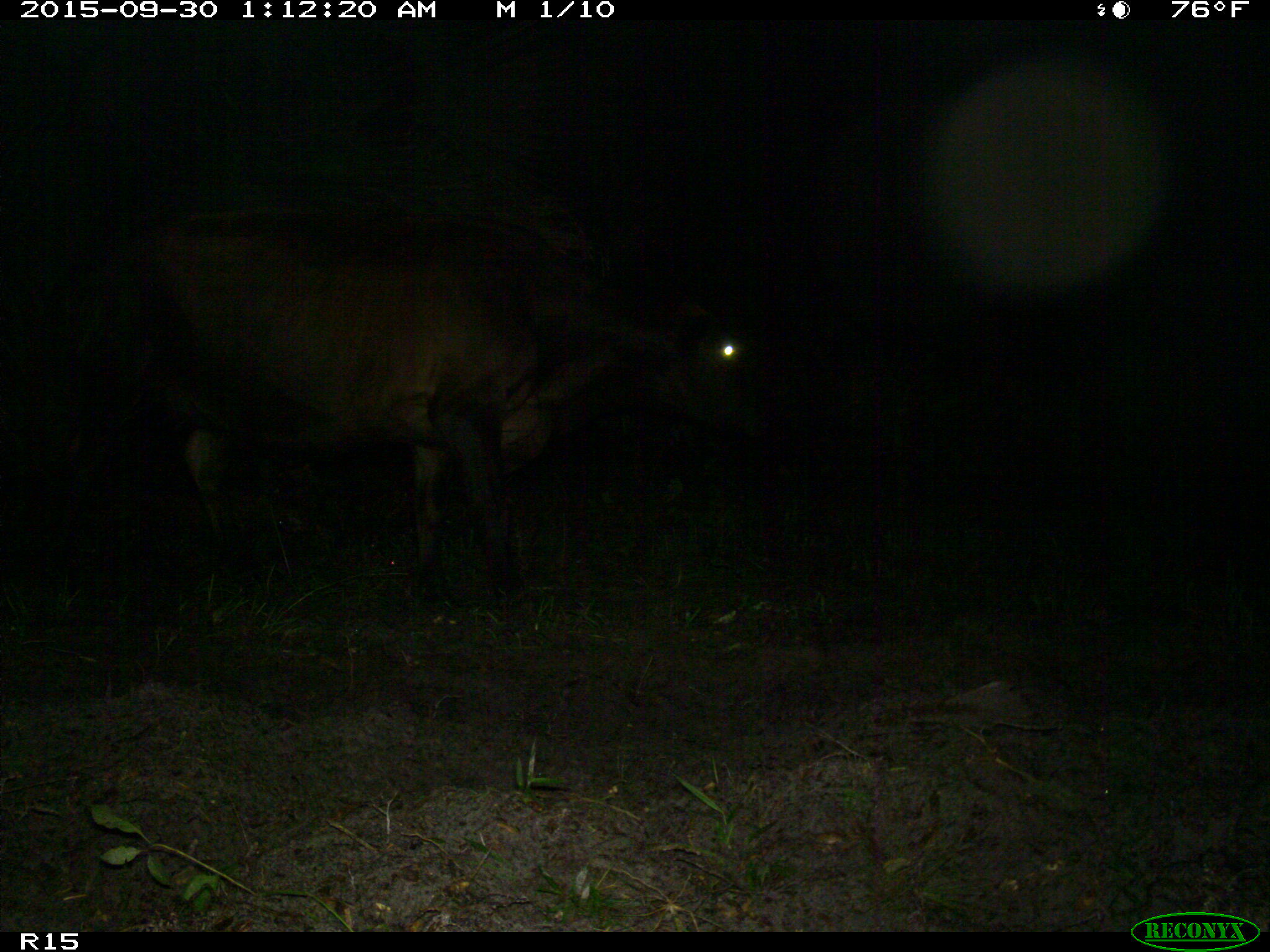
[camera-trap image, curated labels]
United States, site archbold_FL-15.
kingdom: Animalia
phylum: Chordata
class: Mammalia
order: Artiodactyla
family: Bovidae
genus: Bos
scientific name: Bos taurus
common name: domestic cow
Bos taurus (domestic cow).